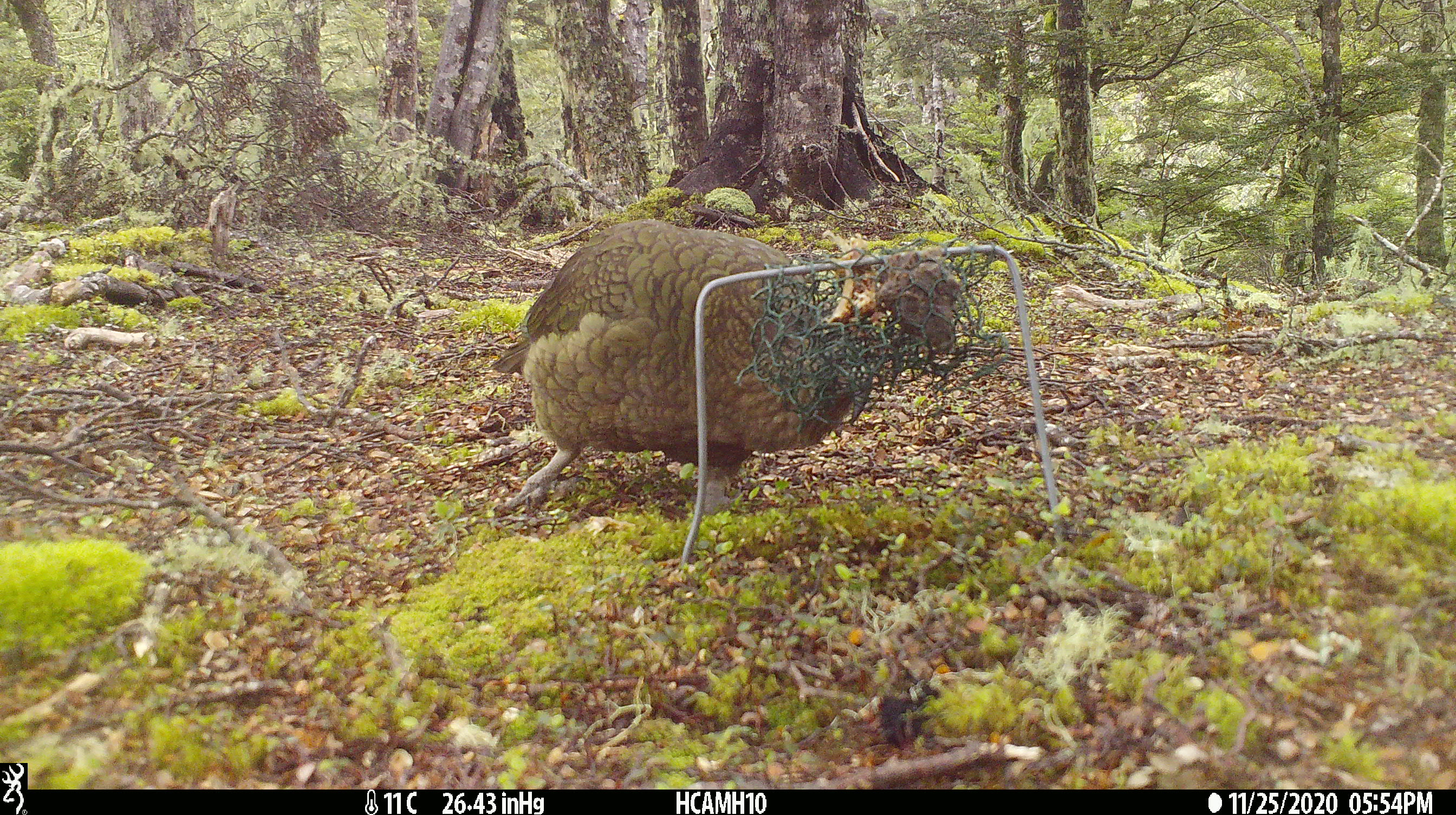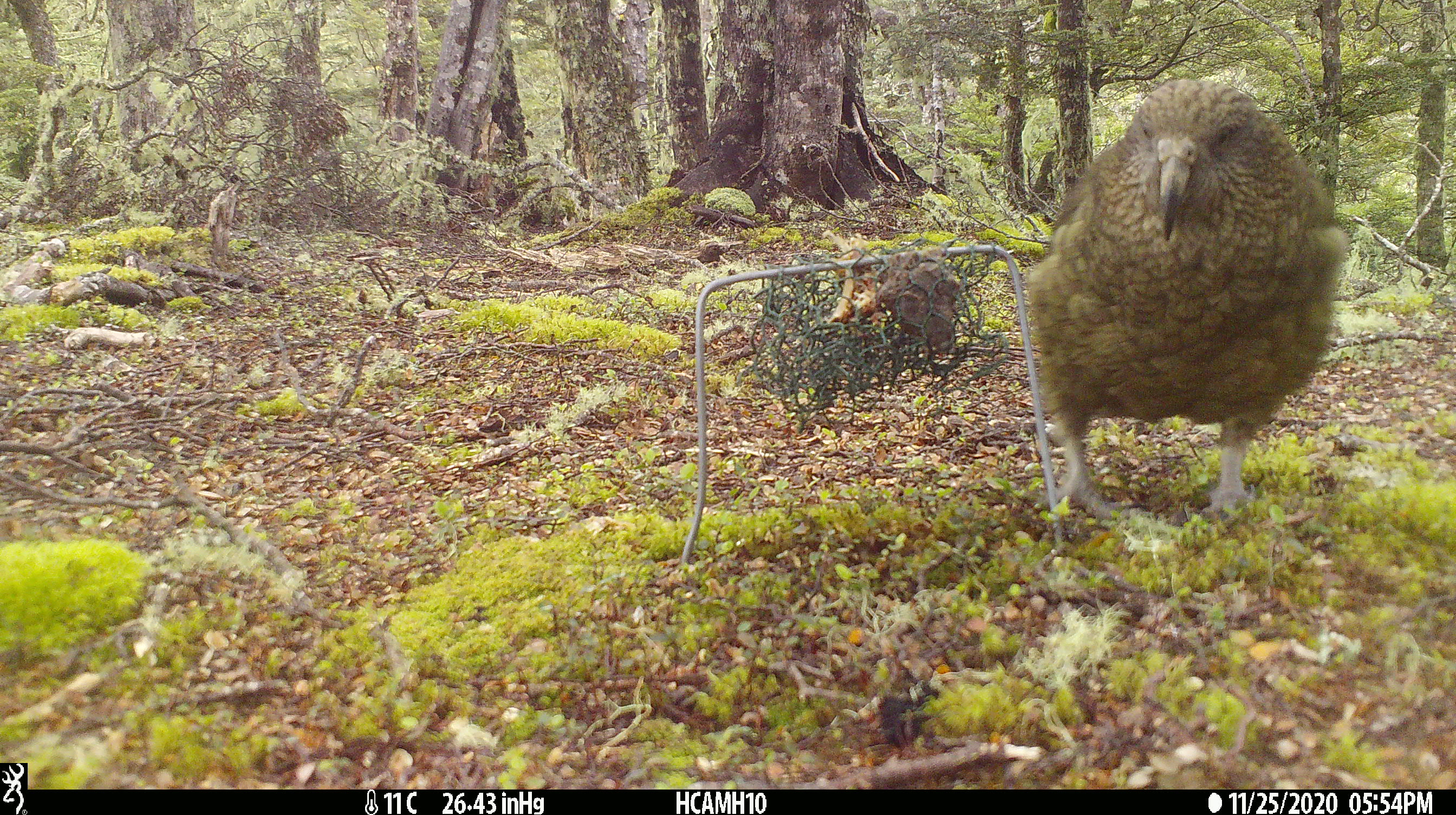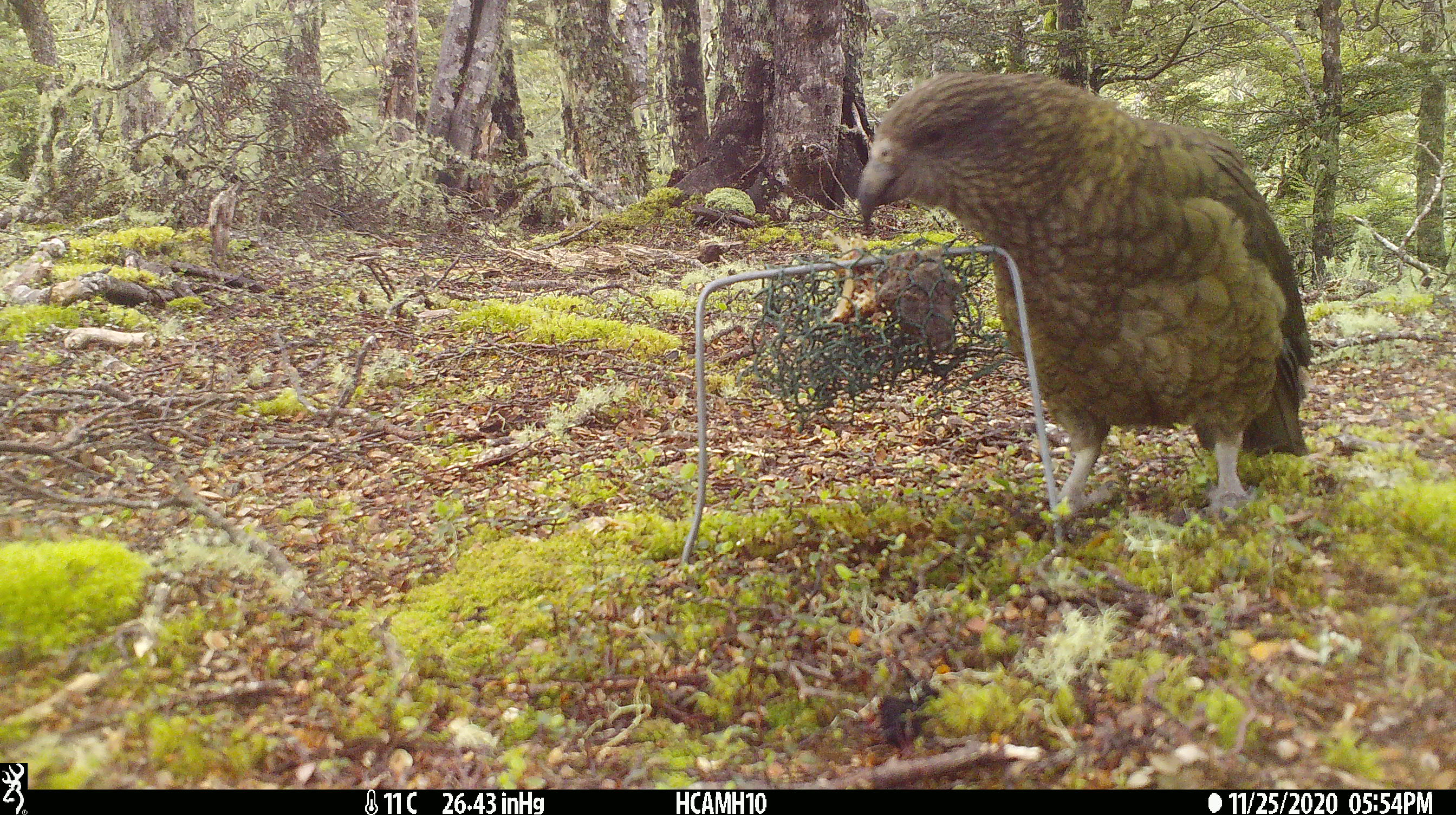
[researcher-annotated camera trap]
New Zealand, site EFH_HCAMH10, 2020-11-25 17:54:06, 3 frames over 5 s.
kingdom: Animalia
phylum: Chordata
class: Aves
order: Psittaciformes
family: Strigopidae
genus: Nestor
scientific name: Nestor notabilis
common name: kea